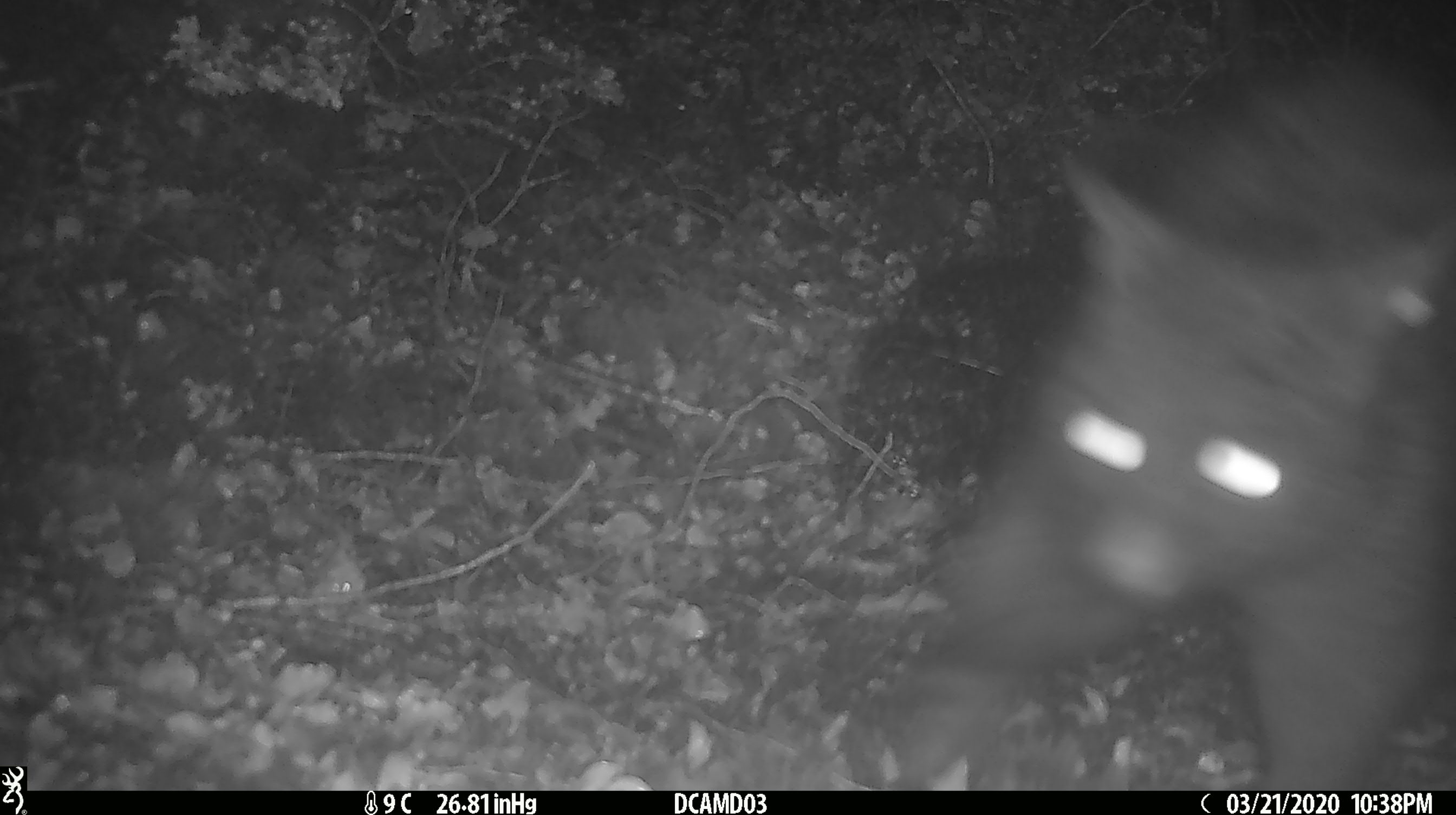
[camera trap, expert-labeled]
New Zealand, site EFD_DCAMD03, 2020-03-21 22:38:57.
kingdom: Animalia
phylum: Chordata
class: Mammalia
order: Diprotodontia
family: Phalangeridae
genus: Trichosurus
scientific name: Trichosurus vulpecula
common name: common brushtail possum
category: possum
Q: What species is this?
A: Possum (common brushtail possum) (Trichosurus vulpecula).